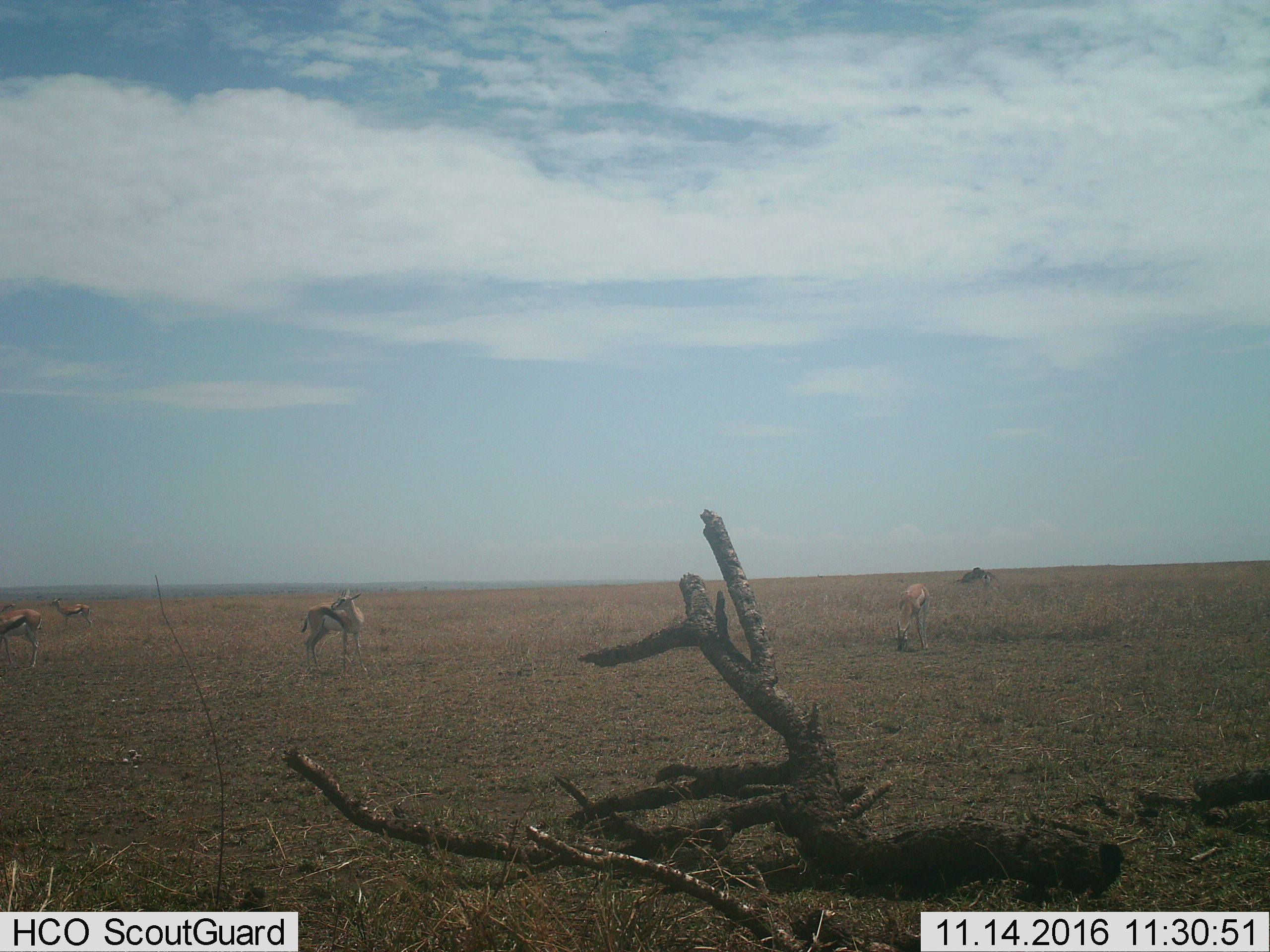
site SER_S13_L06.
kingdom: Animalia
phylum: Chordata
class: Mammalia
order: Artiodactyla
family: Bovidae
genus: Eudorcas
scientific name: Eudorcas thomsonii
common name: thomson's gazelle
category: gazellethomsons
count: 5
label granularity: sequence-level